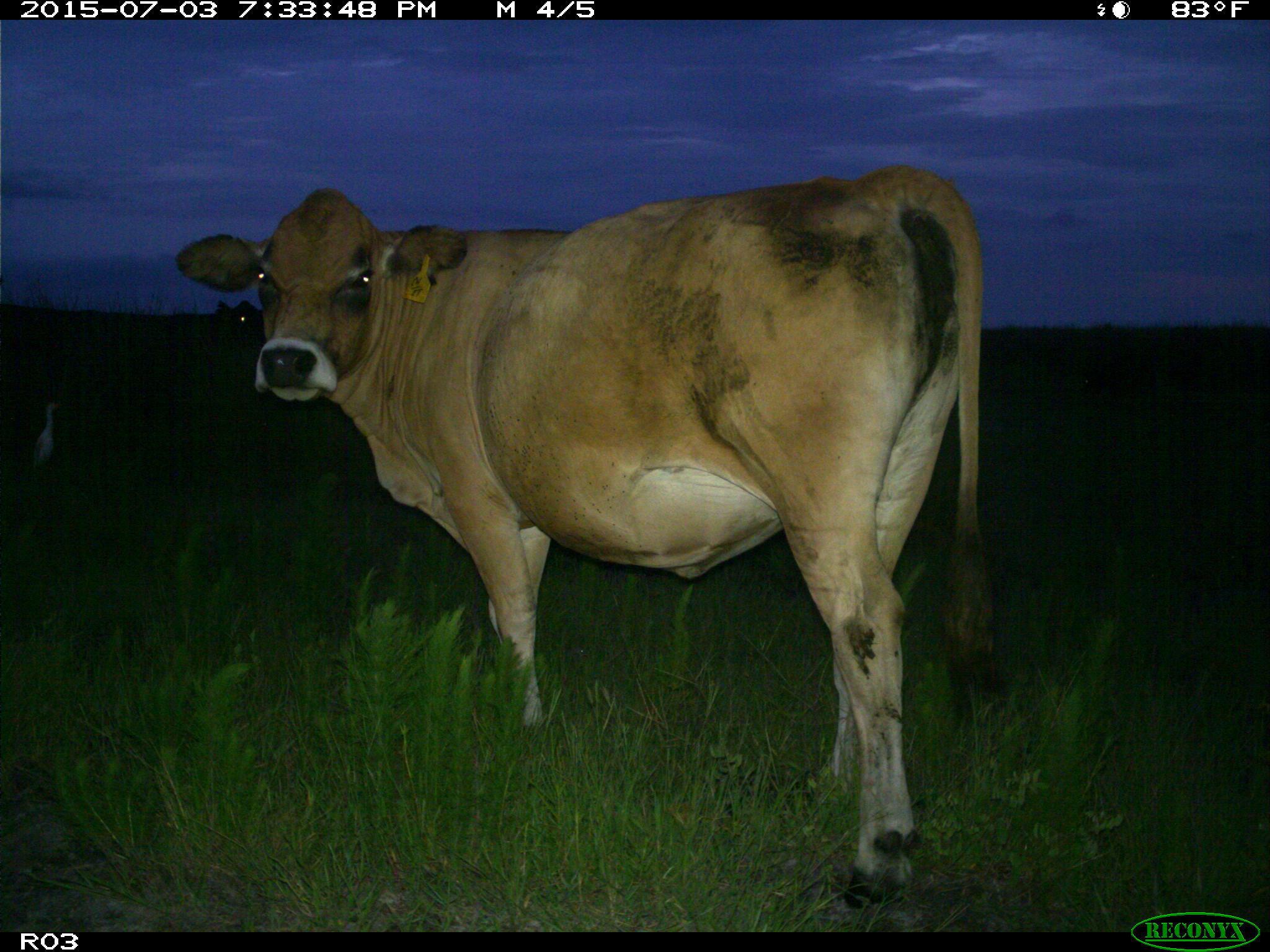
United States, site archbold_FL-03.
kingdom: Animalia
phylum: Chordata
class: Mammalia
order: Artiodactyla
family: Bovidae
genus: Bos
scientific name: Bos taurus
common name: domestic cow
Bos taurus (domestic cow).